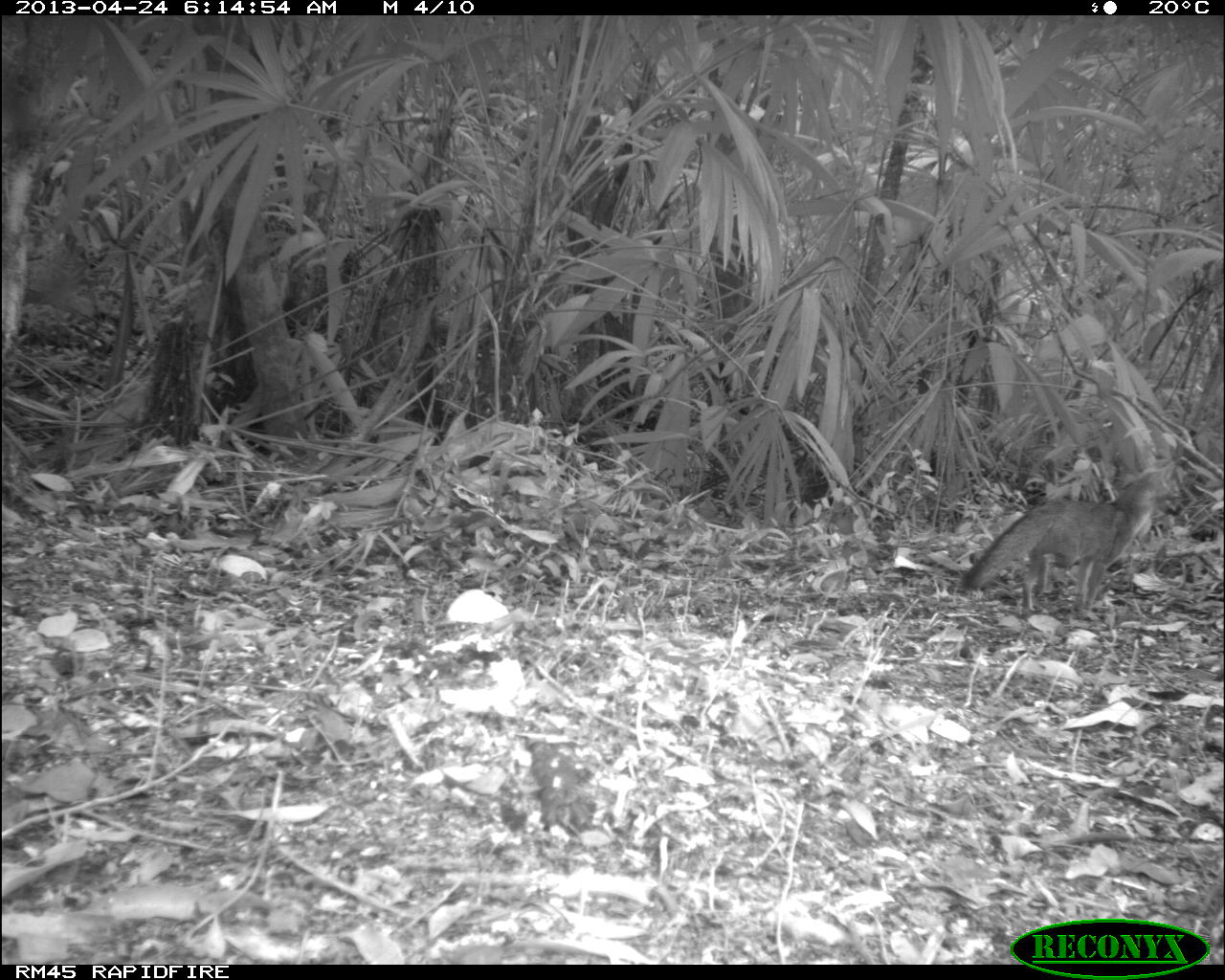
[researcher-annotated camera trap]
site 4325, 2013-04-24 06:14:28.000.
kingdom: Animalia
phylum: Chordata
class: Mammalia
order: Carnivora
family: Canidae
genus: Urocyon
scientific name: Urocyon cinereoargenteus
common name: gray fox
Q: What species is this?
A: Urocyon cinereoargenteus (gray fox).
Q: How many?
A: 1.